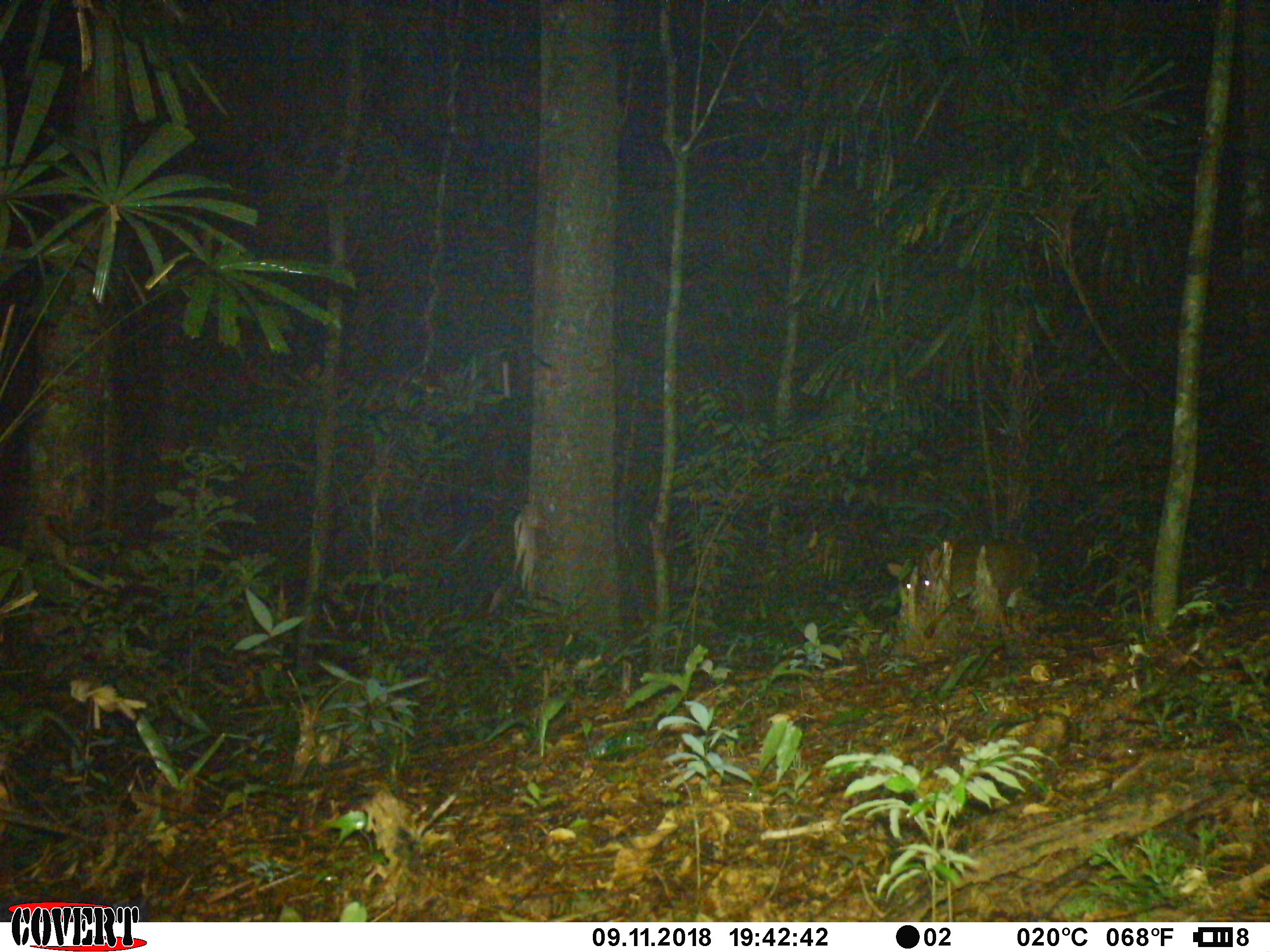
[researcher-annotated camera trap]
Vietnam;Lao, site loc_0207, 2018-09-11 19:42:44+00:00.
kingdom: Animalia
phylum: Chordata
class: Mammalia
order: Artiodactyla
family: Cervidae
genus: Muntiacus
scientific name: Muntiacus vuquangensis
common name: large-antlered muntjac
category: large antlered muntjac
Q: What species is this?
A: Large antlered muntjac (large-antlered muntjac) (Muntiacus vuquangensis).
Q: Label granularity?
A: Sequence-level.